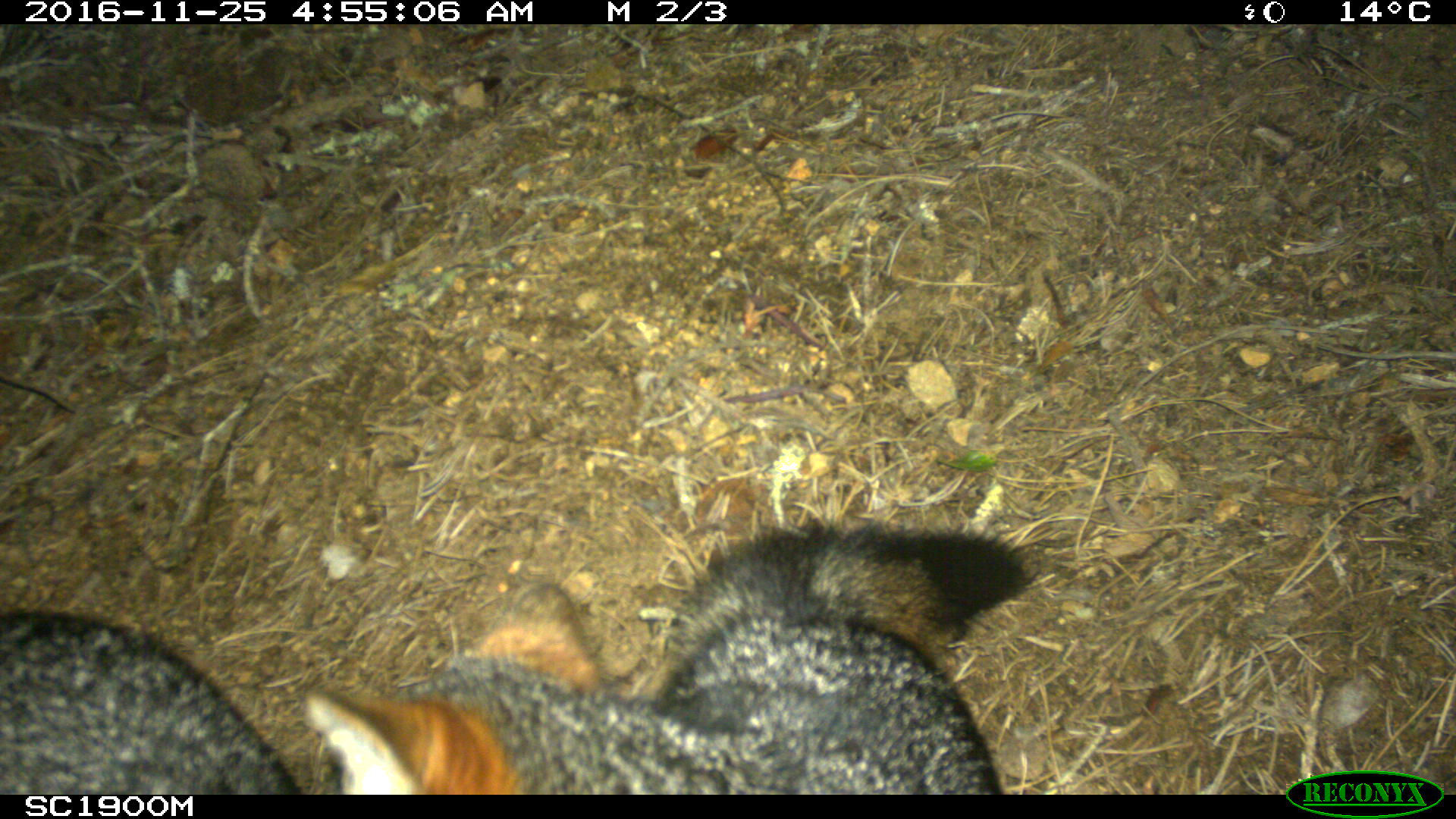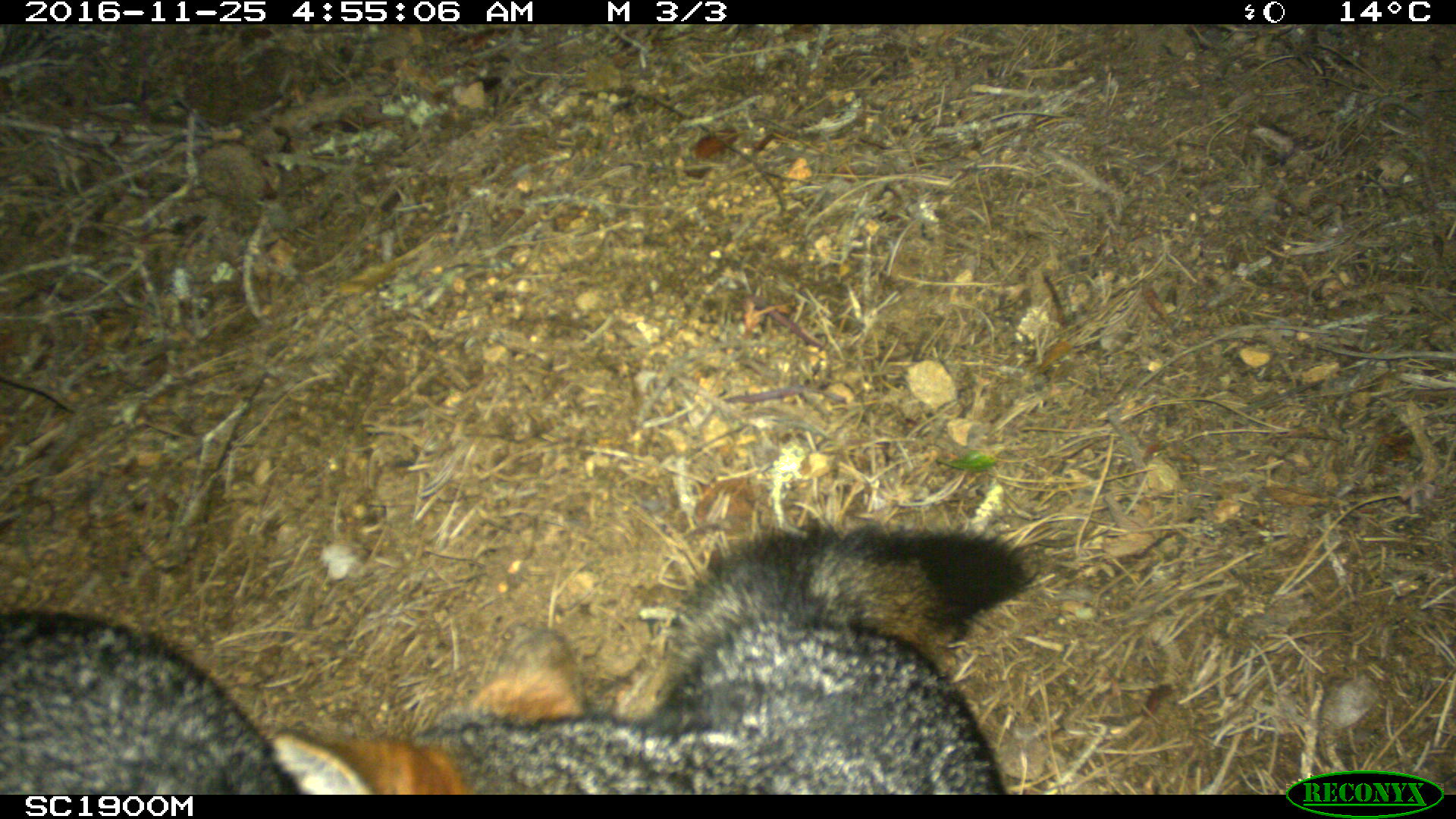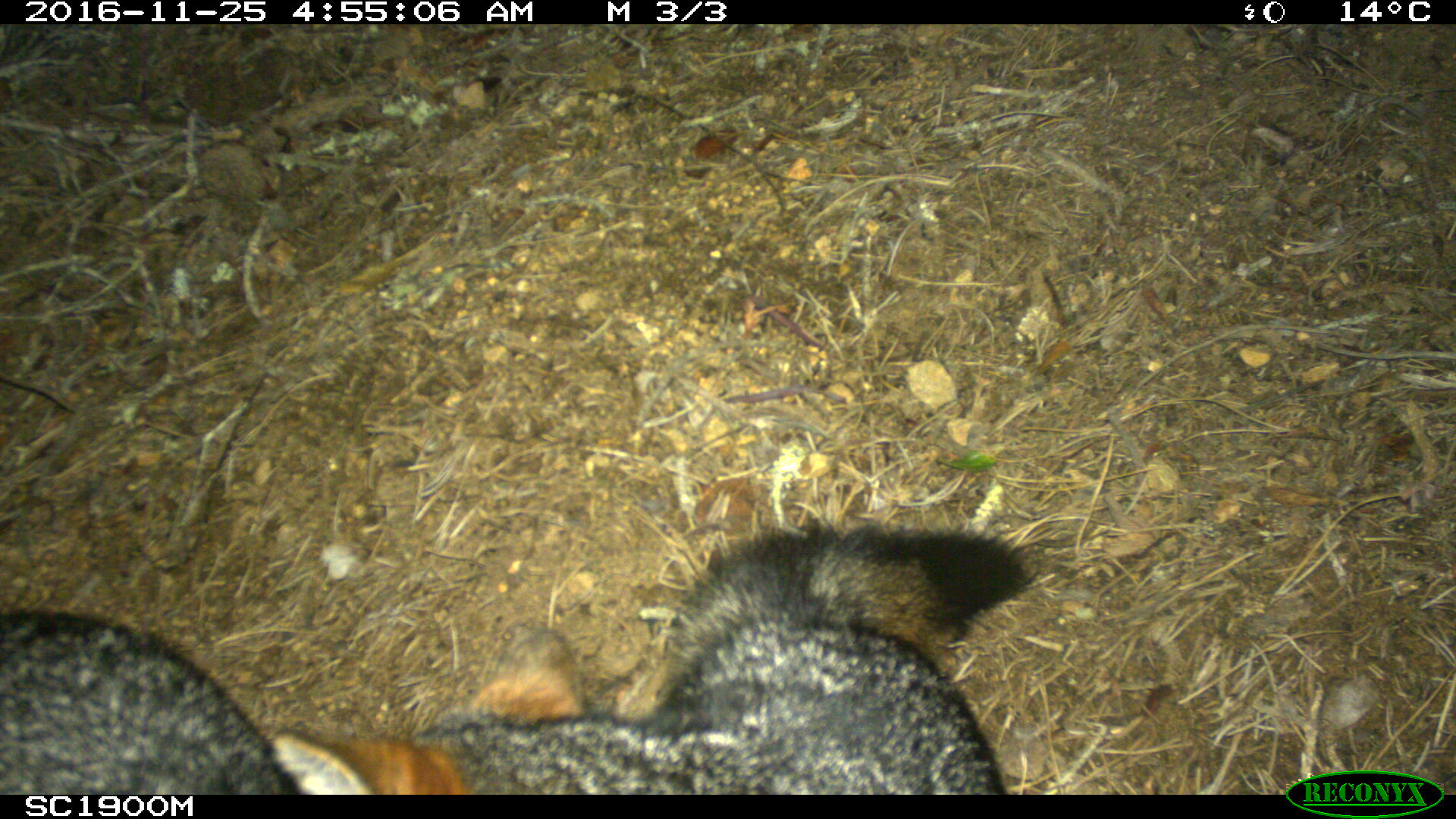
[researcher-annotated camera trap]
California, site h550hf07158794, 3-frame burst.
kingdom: Animalia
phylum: Chordata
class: Mammalia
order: Carnivora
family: Canidae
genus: Urocyon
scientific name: Urocyon littoralis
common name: island fox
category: fox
Fox (island fox) (Urocyon littoralis).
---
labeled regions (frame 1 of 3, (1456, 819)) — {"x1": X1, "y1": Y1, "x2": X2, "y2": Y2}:
fox: {"x1": 298, "y1": 513, "x2": 1034, "y2": 795}; {"x1": 0, "y1": 607, "x2": 293, "y2": 796}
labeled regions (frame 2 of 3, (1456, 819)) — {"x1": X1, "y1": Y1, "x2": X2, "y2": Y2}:
fox: {"x1": 271, "y1": 512, "x2": 1034, "y2": 795}; {"x1": 0, "y1": 607, "x2": 293, "y2": 796}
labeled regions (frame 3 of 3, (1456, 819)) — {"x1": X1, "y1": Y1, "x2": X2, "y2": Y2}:
fox: {"x1": 271, "y1": 512, "x2": 1034, "y2": 795}; {"x1": 0, "y1": 607, "x2": 293, "y2": 796}